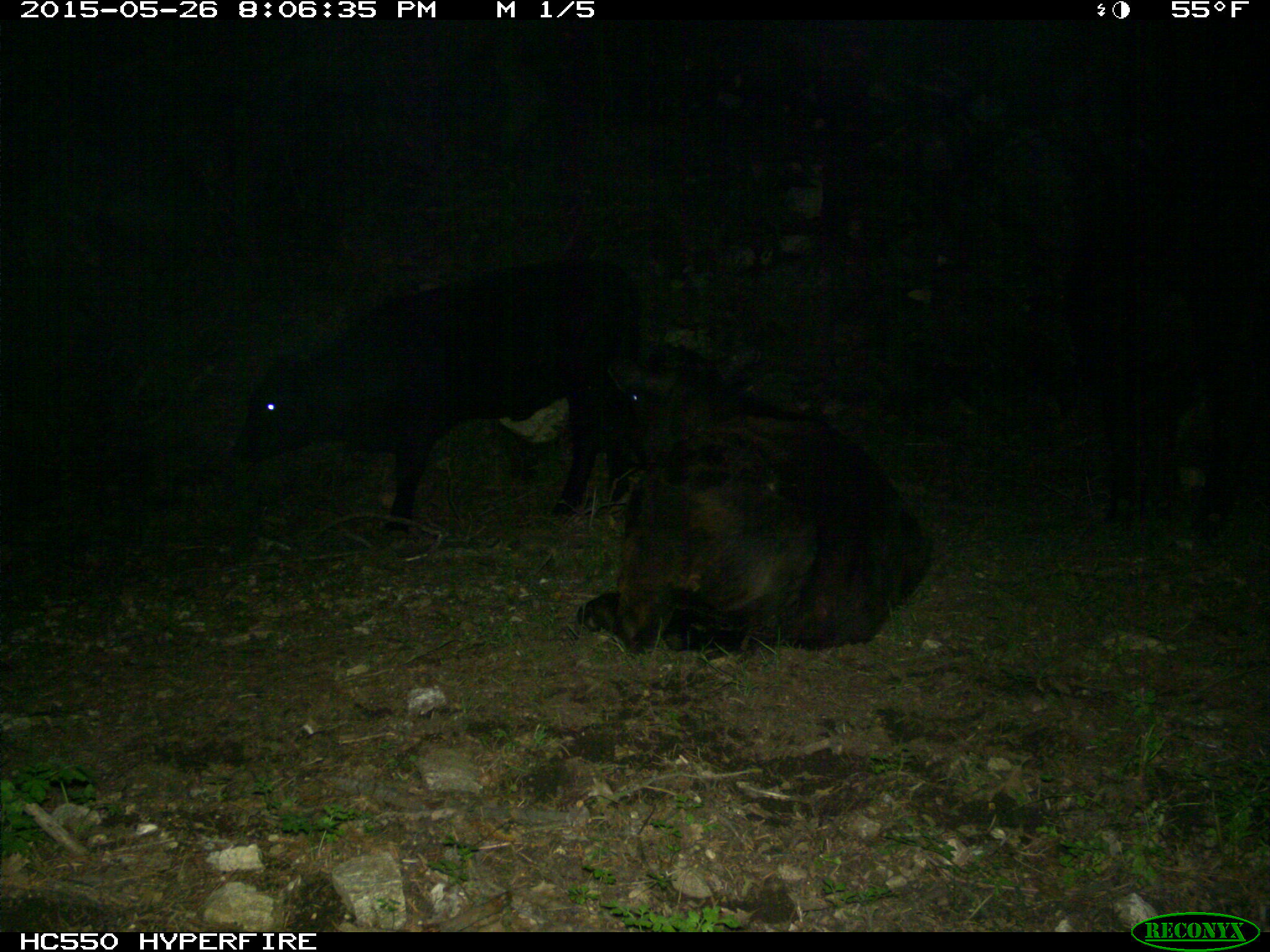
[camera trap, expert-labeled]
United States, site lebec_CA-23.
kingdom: Animalia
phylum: Chordata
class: Mammalia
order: Artiodactyla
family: Bovidae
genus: Bos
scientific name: Bos taurus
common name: domestic cow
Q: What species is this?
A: Bos taurus (domestic cow).